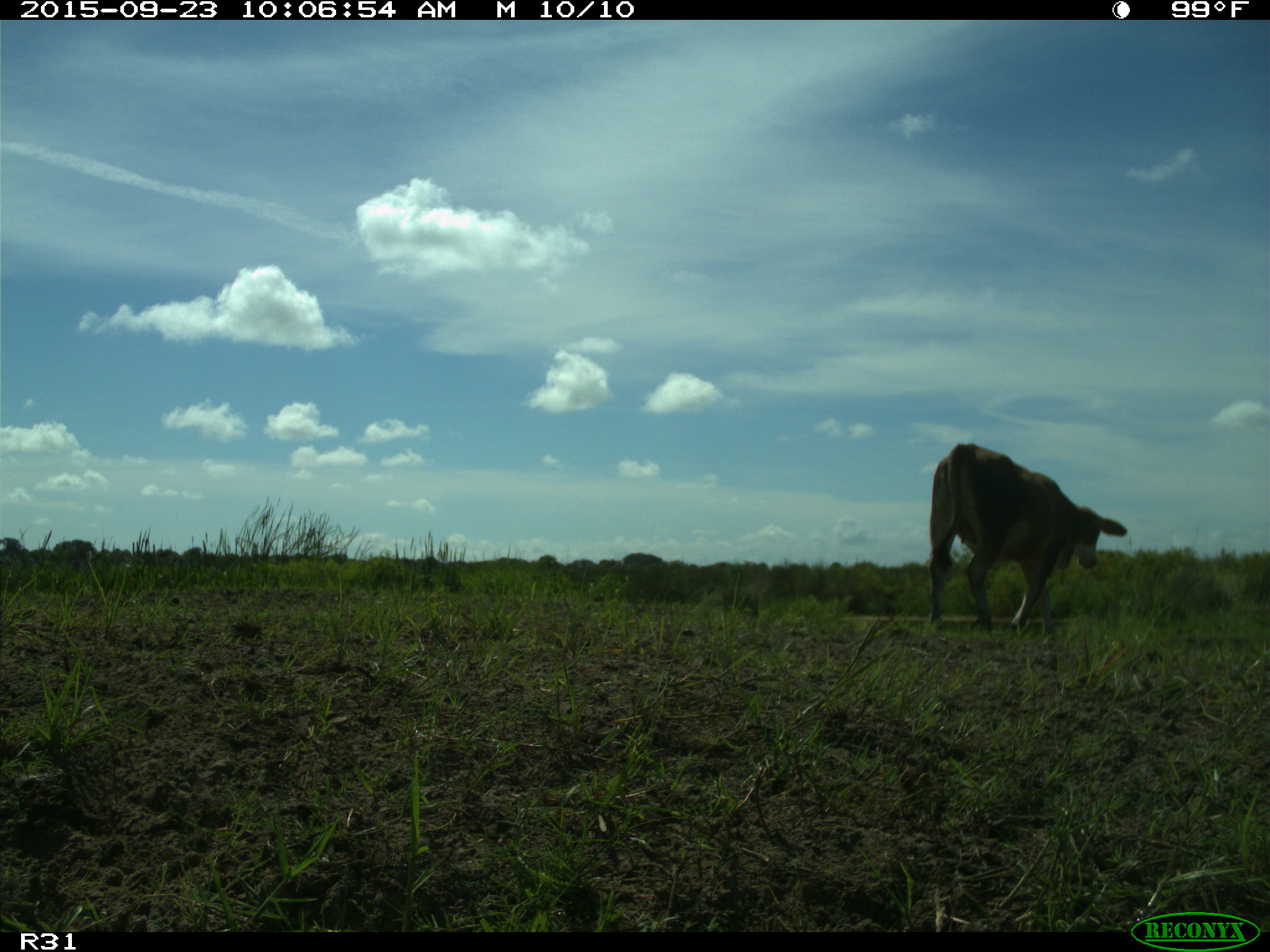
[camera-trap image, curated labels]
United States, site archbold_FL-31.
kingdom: Animalia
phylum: Chordata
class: Mammalia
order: Artiodactyla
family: Bovidae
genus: Bos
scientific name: Bos taurus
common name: domestic cow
Bos taurus (domestic cow).